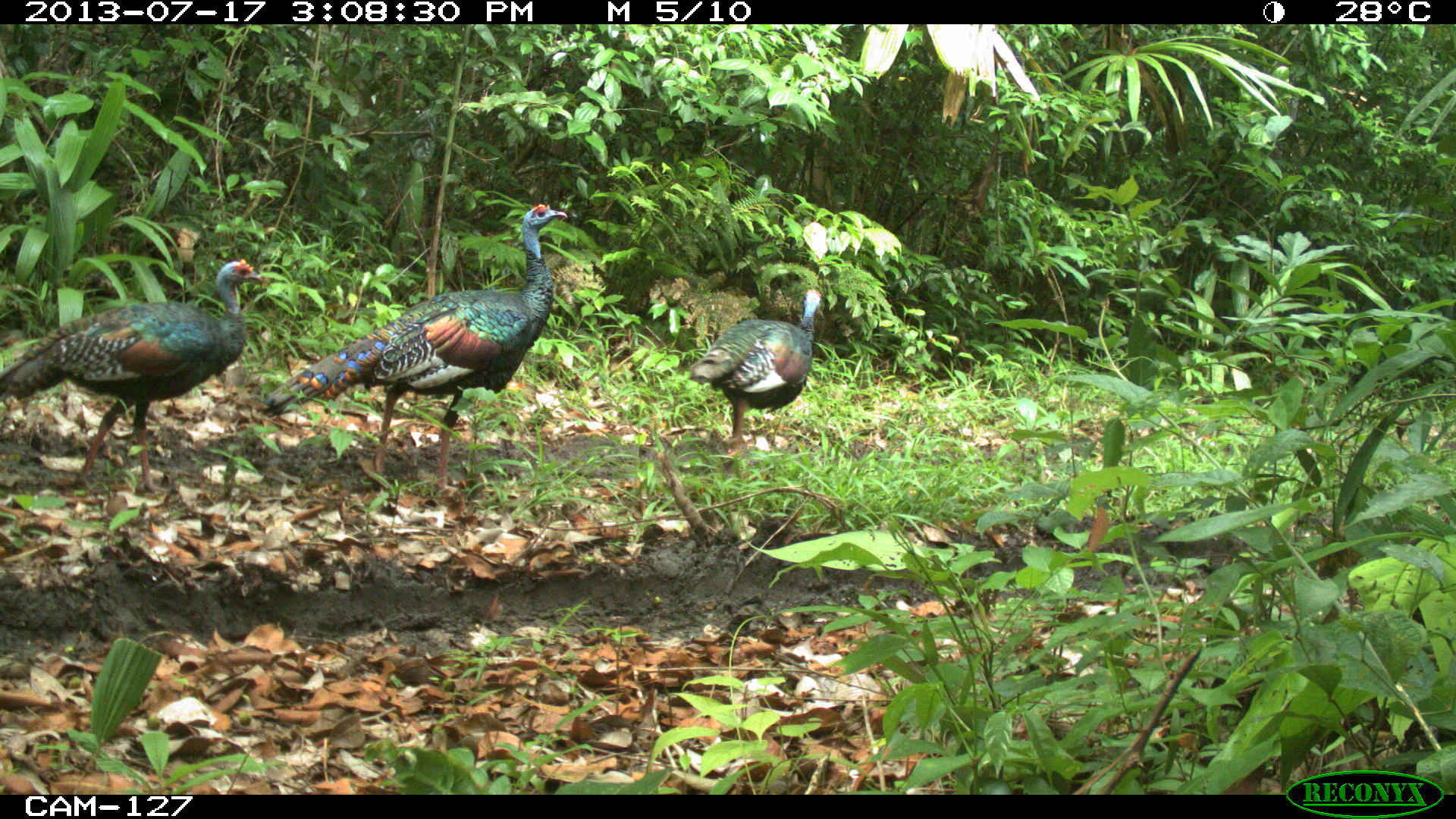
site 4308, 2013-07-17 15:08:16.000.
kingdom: Animalia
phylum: Chordata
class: Aves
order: Galliformes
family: Phasianidae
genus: Meleagris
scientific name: Meleagris ocellata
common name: ocellated turkey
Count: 3.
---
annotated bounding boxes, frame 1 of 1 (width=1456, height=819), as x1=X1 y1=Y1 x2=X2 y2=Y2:
meleagris ocellata: x1=255 y1=203 x2=567 y2=497; x1=0 y1=258 x2=266 y2=496; x1=687 y1=287 x2=822 y2=459